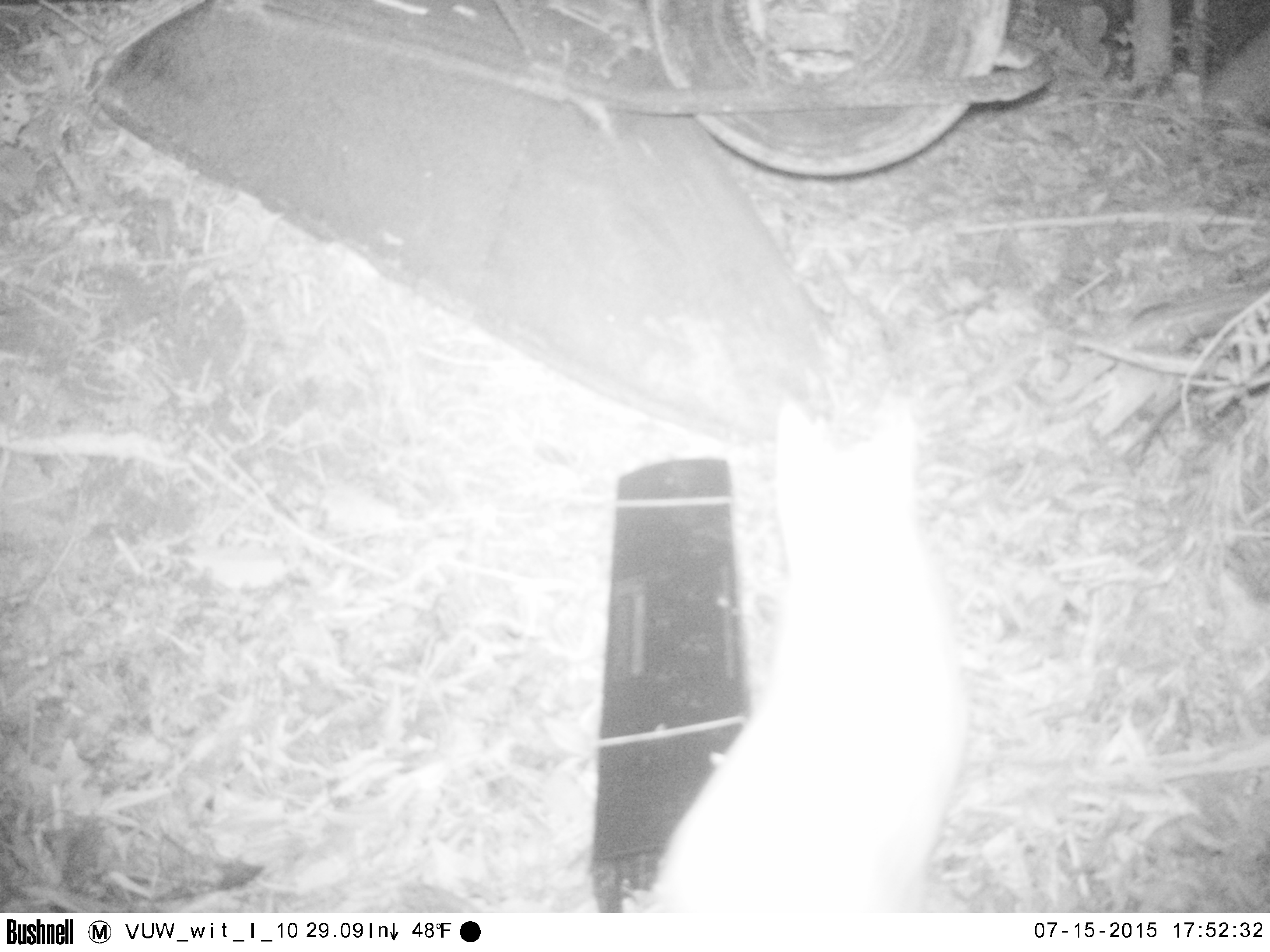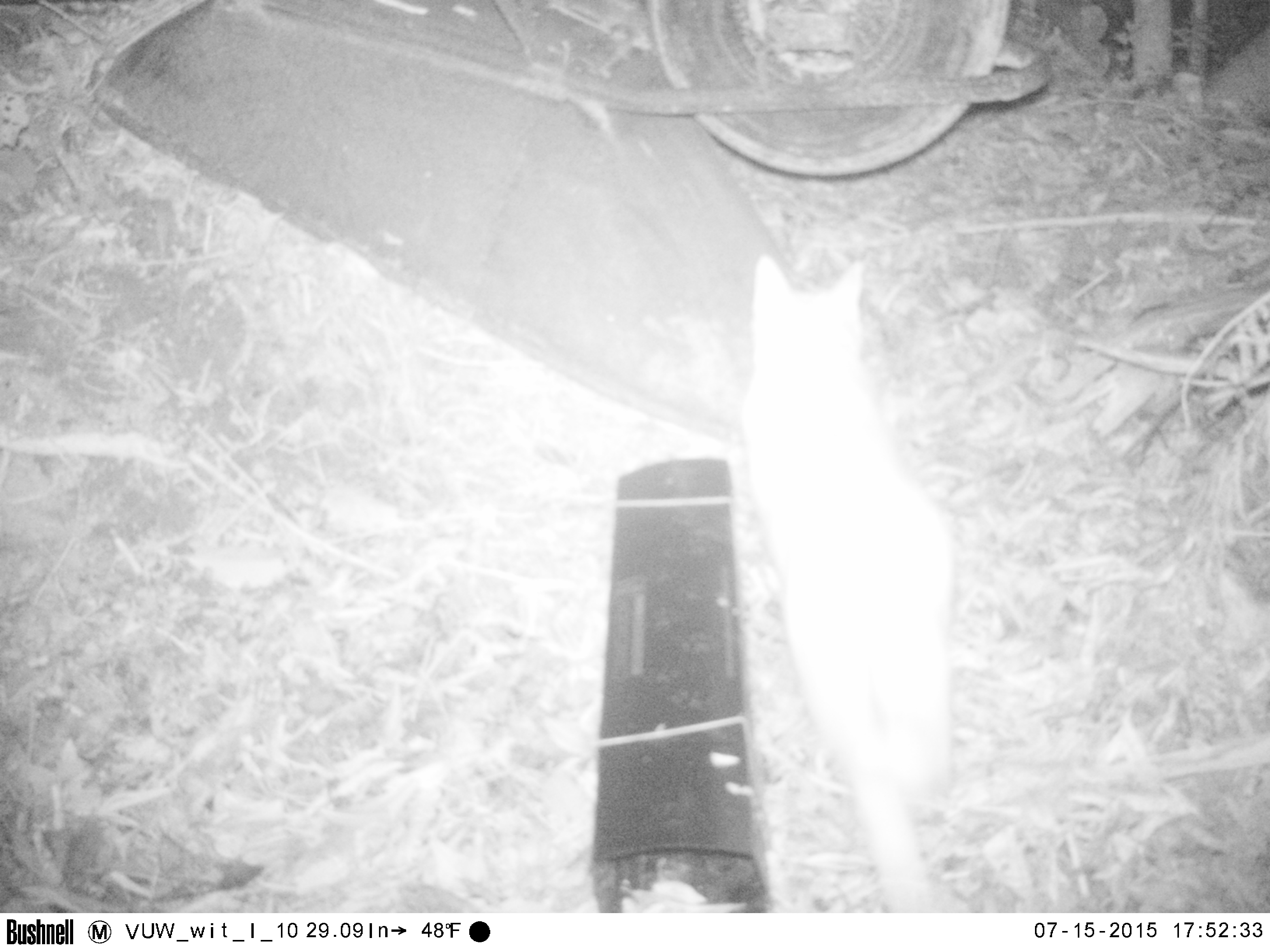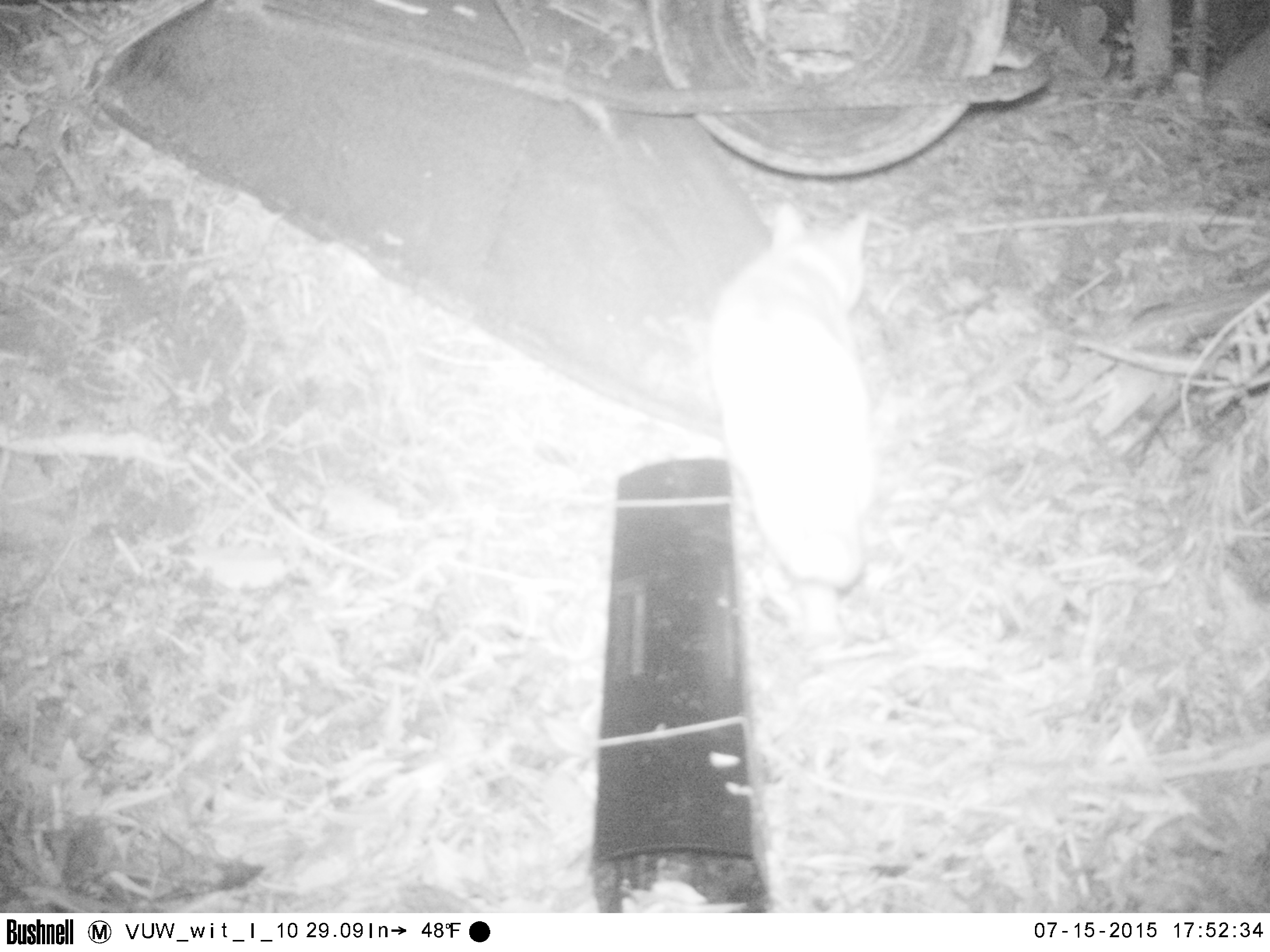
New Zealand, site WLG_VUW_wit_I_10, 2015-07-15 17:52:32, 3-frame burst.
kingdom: Animalia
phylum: Chordata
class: Mammalia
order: Carnivora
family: Felidae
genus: Felis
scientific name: Felis catus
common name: domestic cat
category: cat